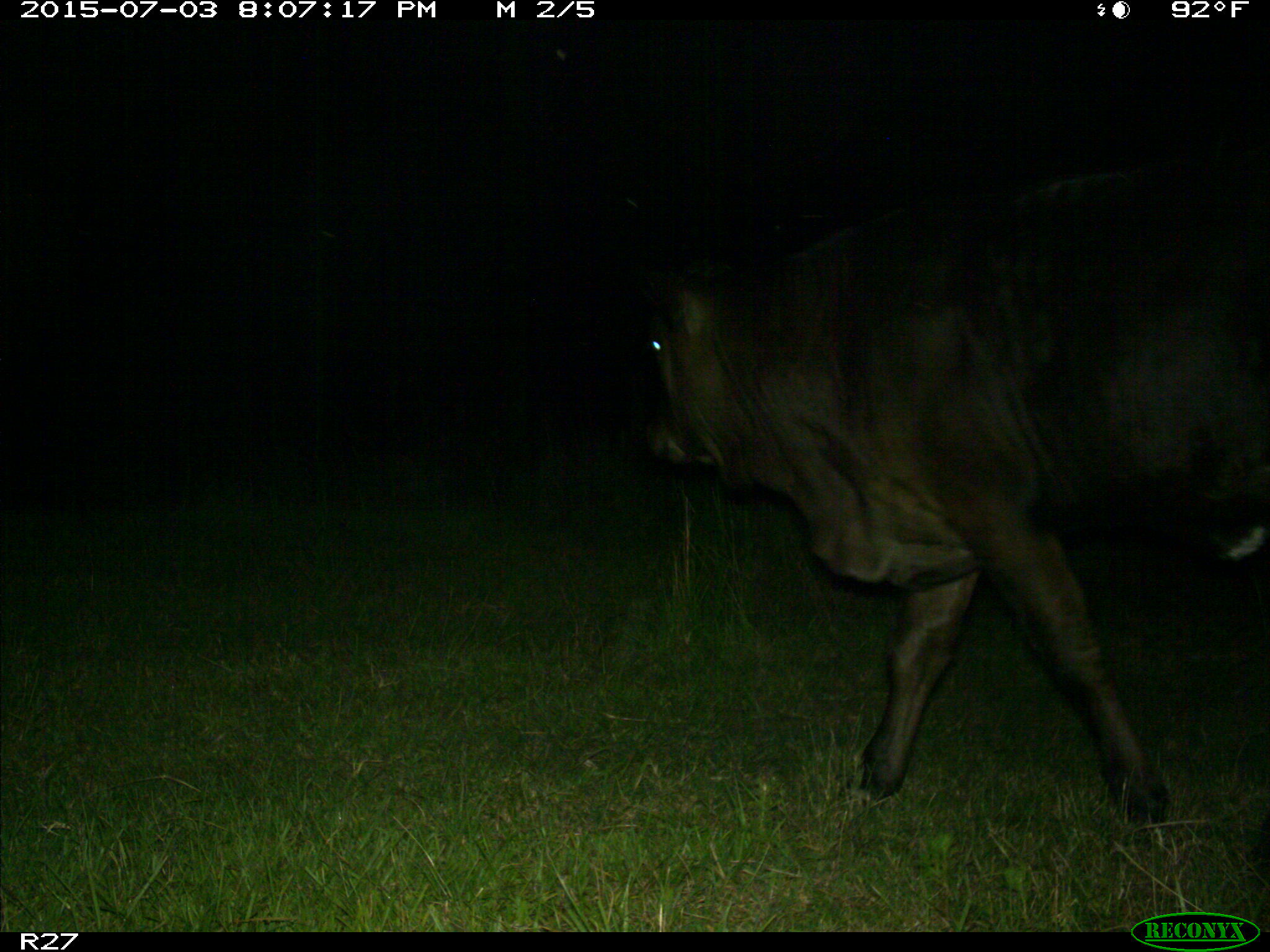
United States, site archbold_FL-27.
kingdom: Animalia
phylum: Chordata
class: Mammalia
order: Artiodactyla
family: Bovidae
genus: Bos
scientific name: Bos taurus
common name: domestic cow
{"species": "Bos taurus (domestic cow)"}